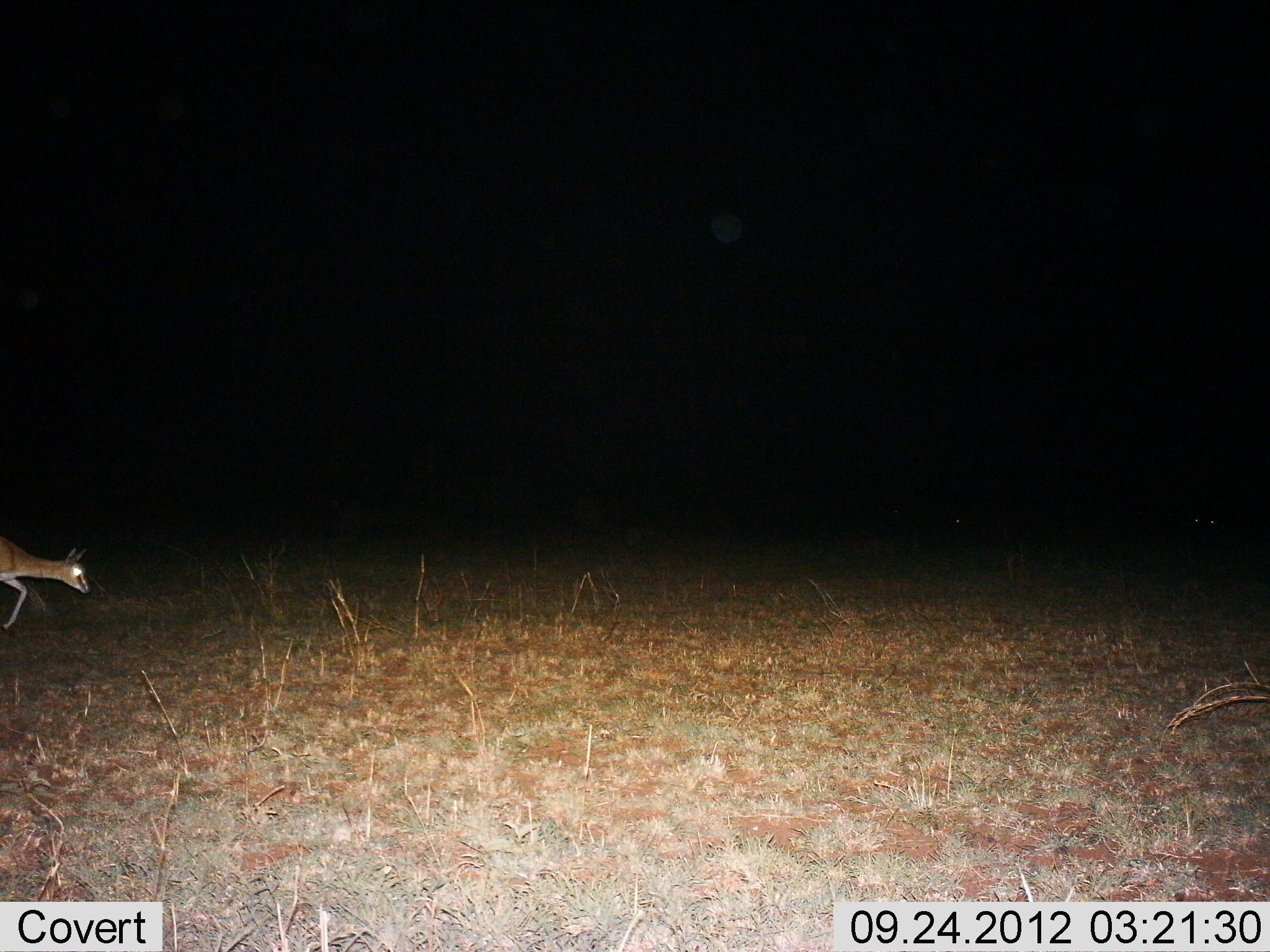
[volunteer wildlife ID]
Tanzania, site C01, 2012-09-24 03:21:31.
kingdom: Animalia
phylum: Chordata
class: Mammalia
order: Artiodactyla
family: Bovidae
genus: Eudorcas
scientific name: Eudorcas thomsonii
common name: thomson's gazelle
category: gazellethomsons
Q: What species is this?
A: Gazellethomsons (thomson's gazelle) (Eudorcas thomsonii).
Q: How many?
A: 1.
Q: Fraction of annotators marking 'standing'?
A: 0%.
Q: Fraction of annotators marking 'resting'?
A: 0%.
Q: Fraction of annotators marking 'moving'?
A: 100%.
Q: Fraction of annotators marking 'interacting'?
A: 0%.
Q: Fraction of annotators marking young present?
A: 0%.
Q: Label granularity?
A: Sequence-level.